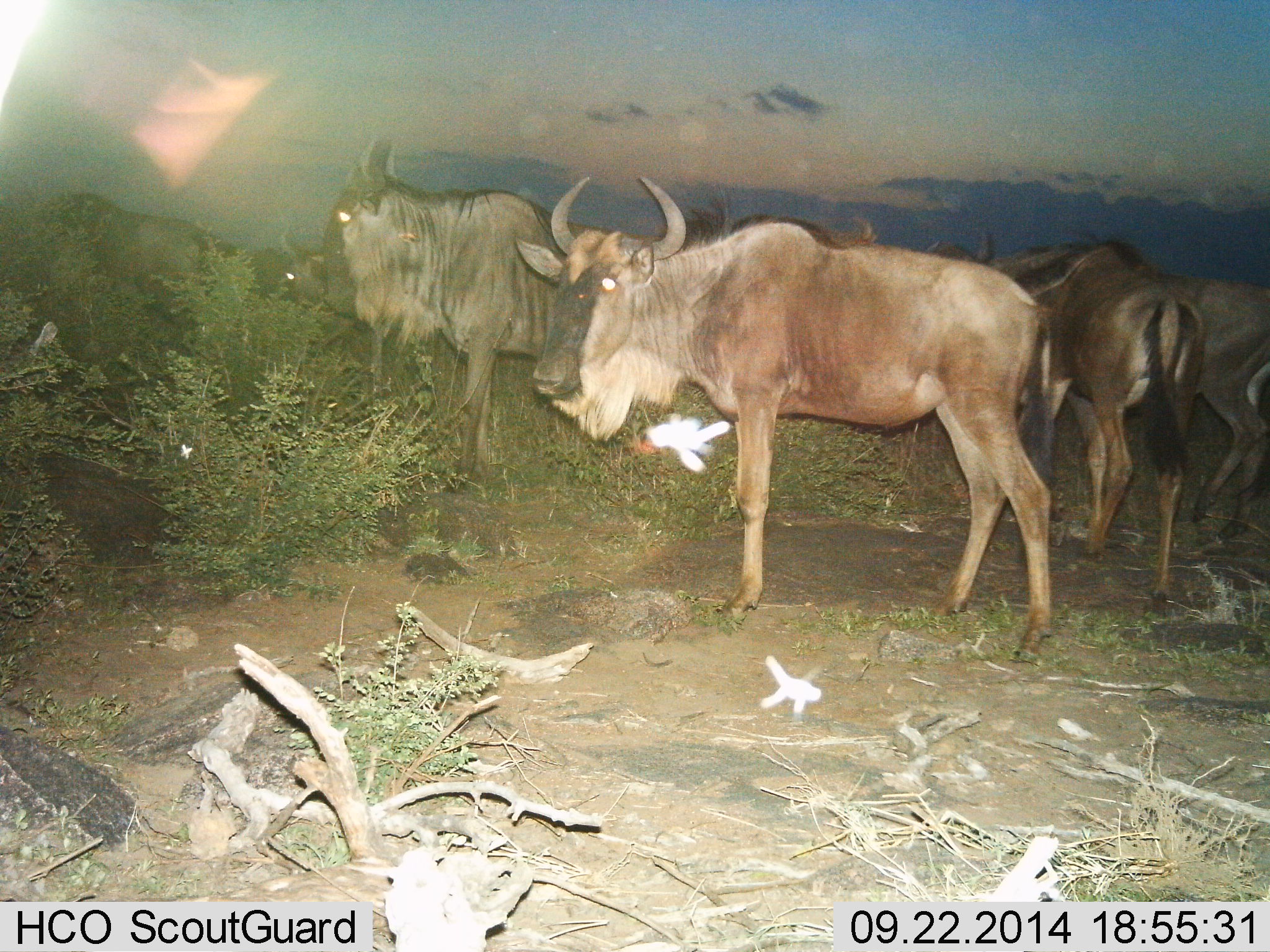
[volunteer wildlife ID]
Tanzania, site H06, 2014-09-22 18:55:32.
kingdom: Animalia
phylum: Chordata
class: Mammalia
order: Artiodactyla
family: Bovidae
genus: Connochaetes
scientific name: Connochaetes taurinus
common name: blue wildebeest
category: wildebeest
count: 7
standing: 91%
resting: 0%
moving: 18%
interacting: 0%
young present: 0%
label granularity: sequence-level